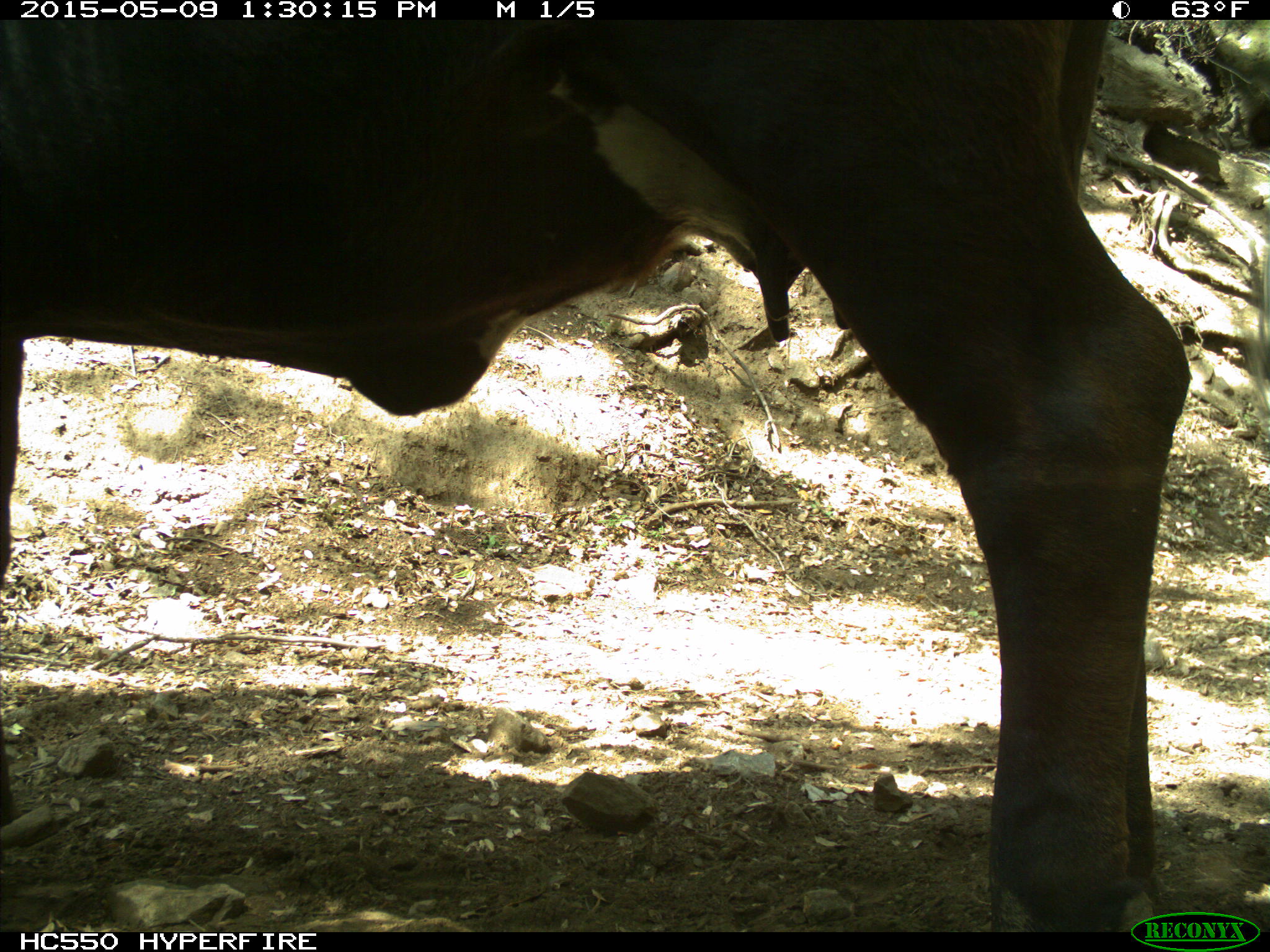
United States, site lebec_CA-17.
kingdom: Animalia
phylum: Chordata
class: Mammalia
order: Artiodactyla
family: Bovidae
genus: Bos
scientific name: Bos taurus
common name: domestic cow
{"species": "Bos taurus (domestic cow)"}